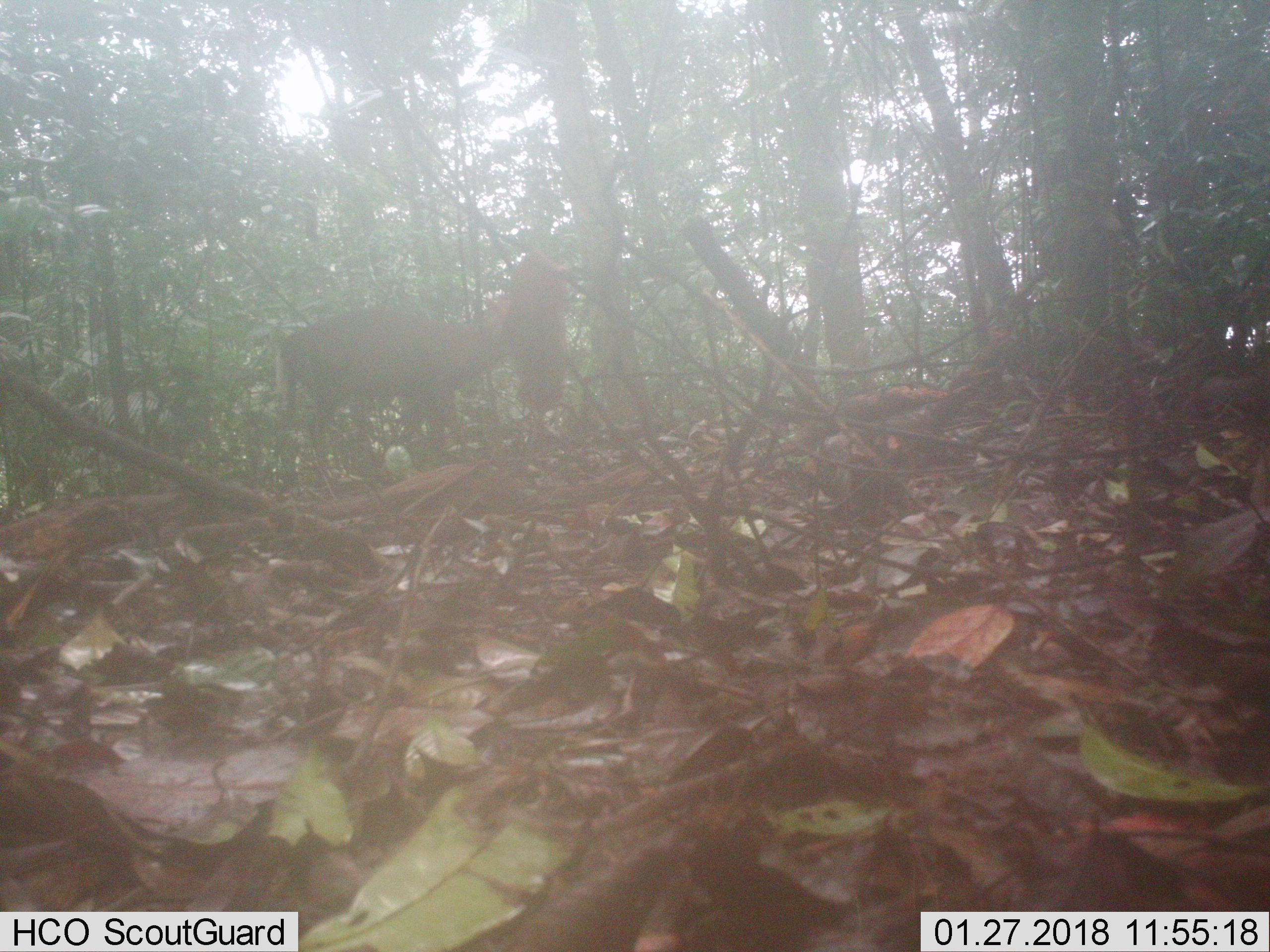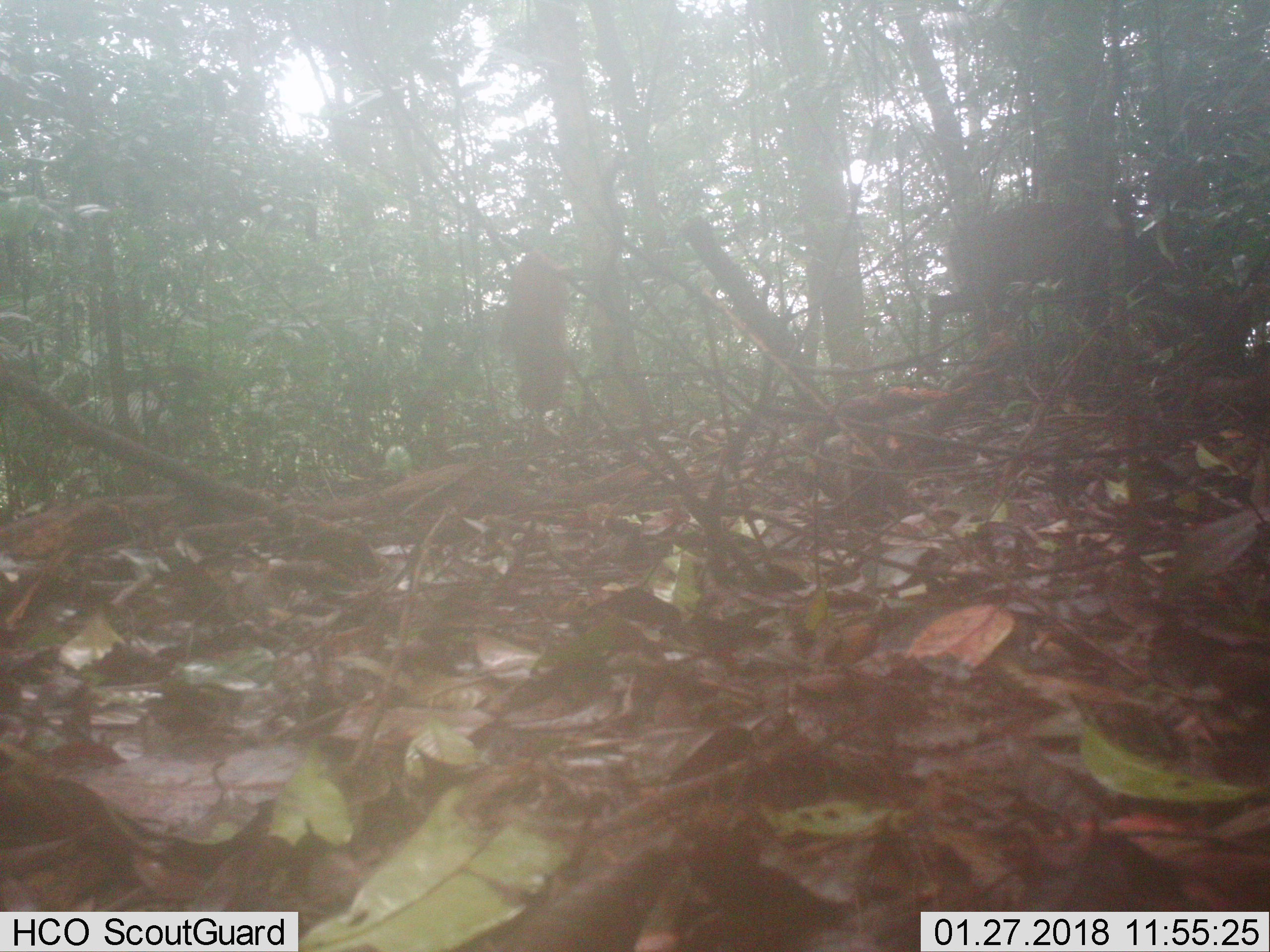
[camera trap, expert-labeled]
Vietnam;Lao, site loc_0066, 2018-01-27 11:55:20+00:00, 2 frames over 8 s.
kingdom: Animalia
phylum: Chordata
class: Mammalia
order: Artiodactyla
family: Cervidae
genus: Muntiacus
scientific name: Muntiacus rooseveltorum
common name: roosevelt's muntjac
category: roosevelts muntjac group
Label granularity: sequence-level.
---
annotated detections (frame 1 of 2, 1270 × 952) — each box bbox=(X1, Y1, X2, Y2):
roosevelts muntjac group: bbox=(277, 297, 508, 478)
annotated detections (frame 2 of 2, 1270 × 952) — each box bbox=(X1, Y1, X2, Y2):
roosevelts muntjac group: bbox=(925, 198, 1115, 348)